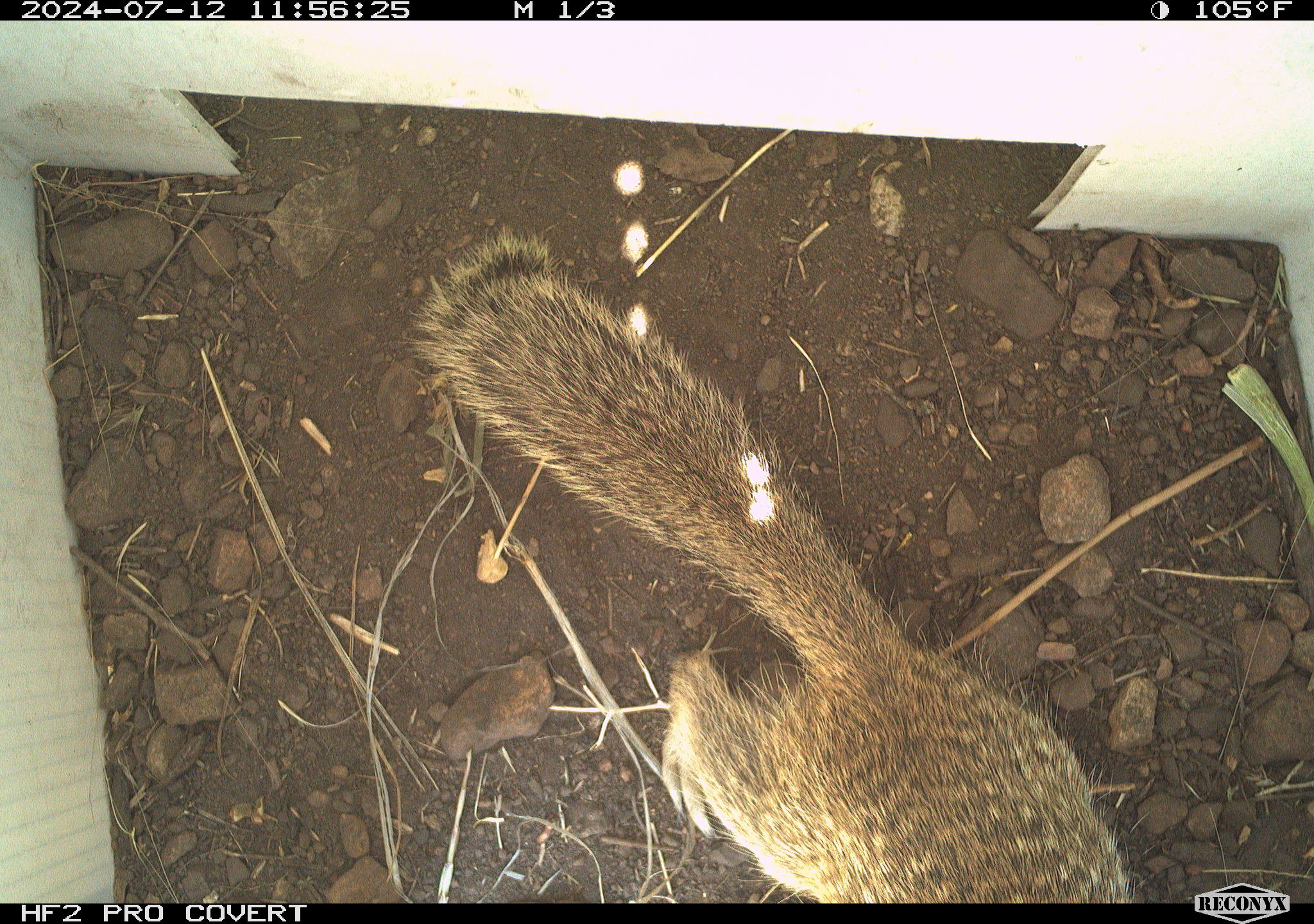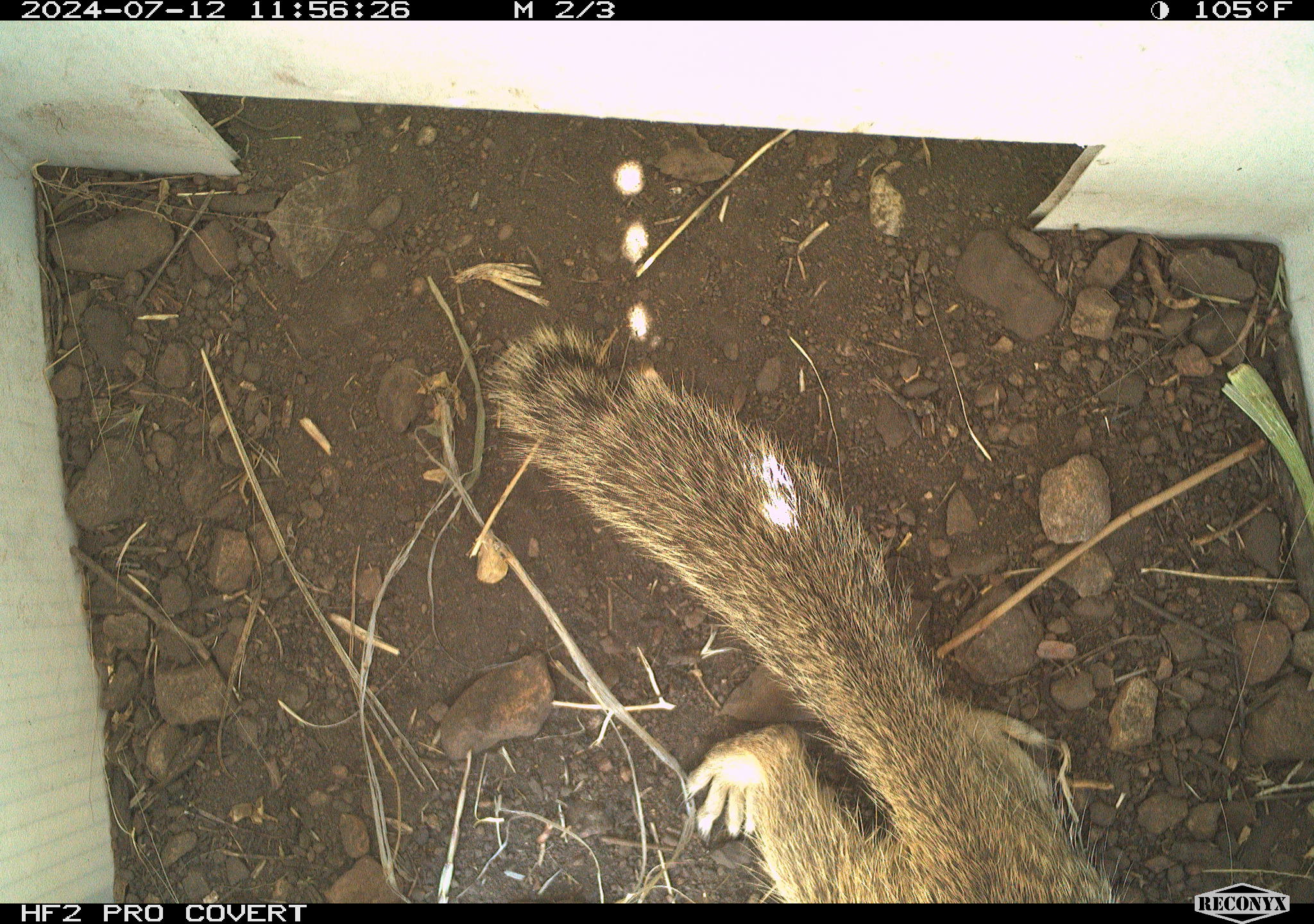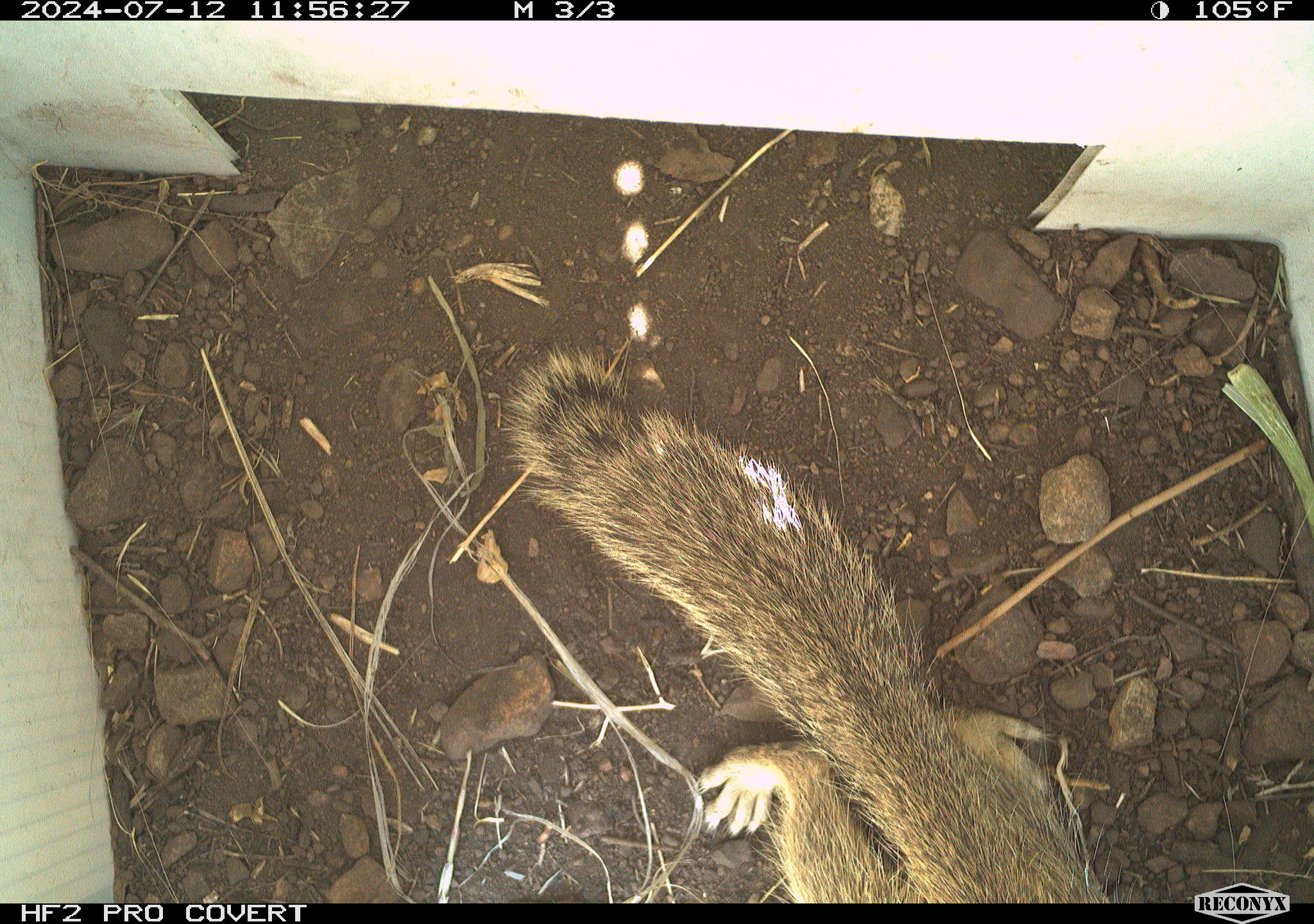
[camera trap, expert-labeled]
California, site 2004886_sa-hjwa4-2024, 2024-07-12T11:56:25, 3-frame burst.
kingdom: Animalia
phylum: Chordata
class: Mammalia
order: Rodentia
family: Sciuridae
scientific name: Sciuridae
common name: squirrels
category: sciuridae family